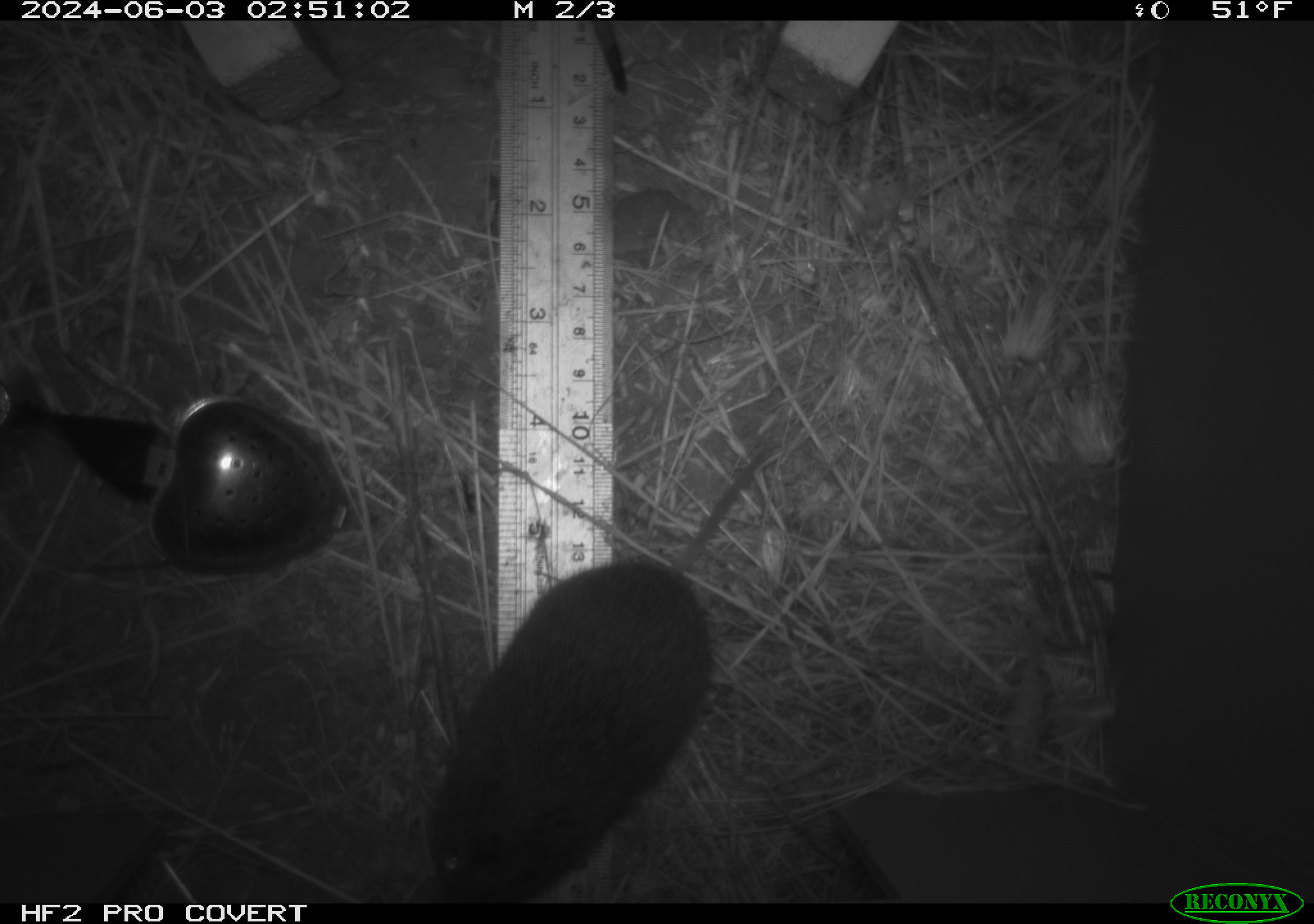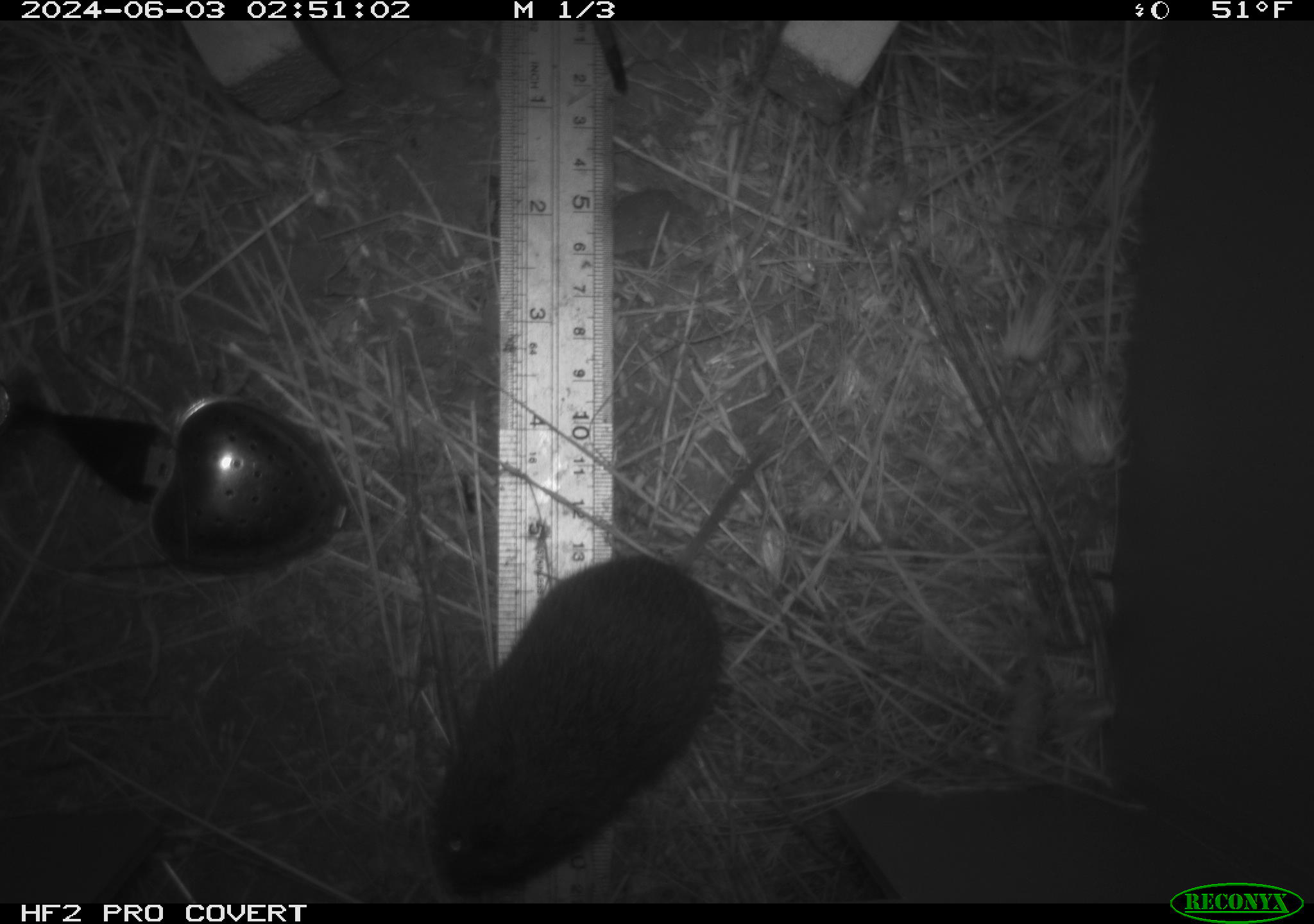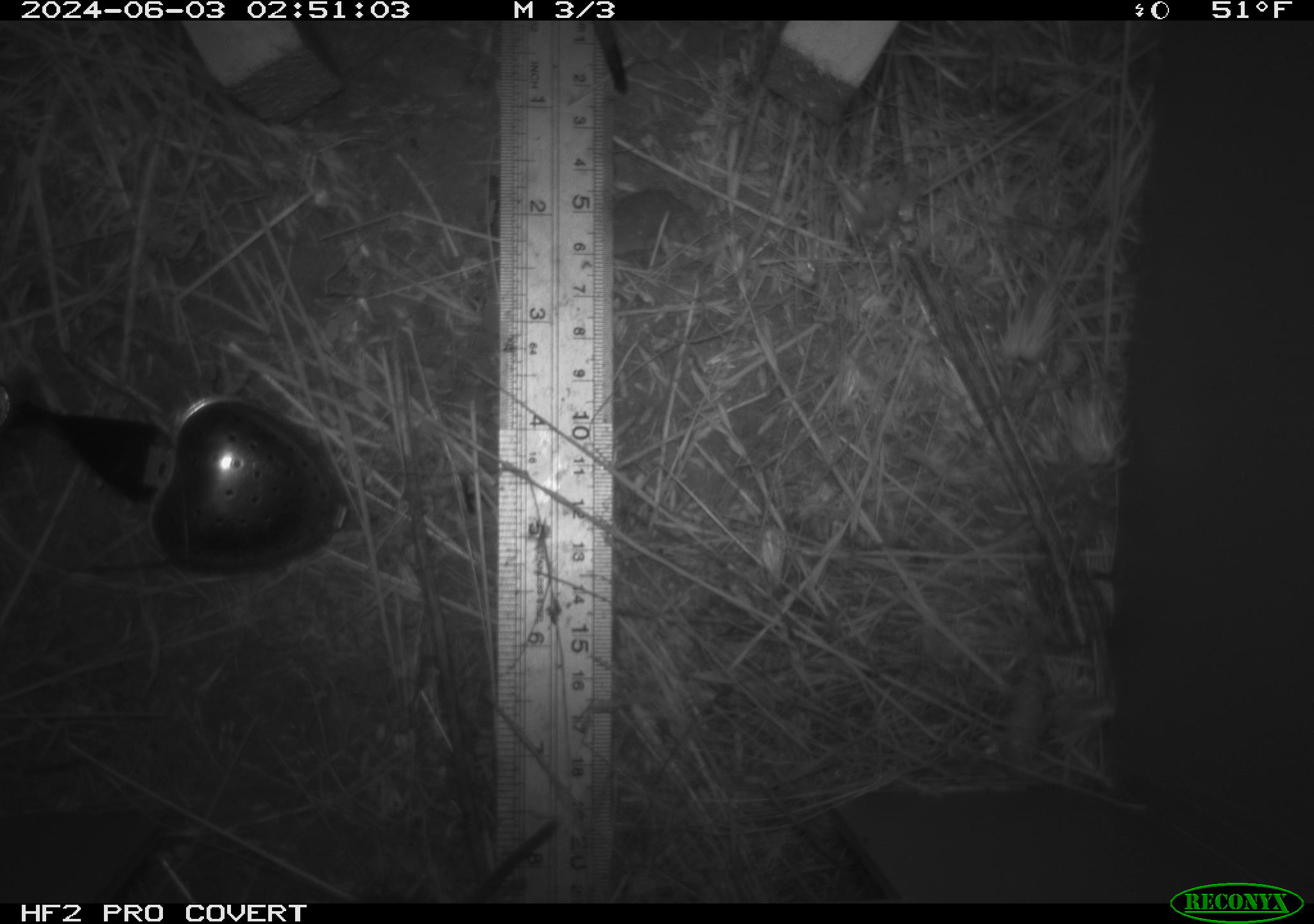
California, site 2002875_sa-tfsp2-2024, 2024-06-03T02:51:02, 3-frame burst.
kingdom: Animalia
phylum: Chordata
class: Mammalia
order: Rodentia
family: Cricetidae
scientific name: Arvicolinae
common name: voles, lemmings, and muskrats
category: arvicolinae subfamily